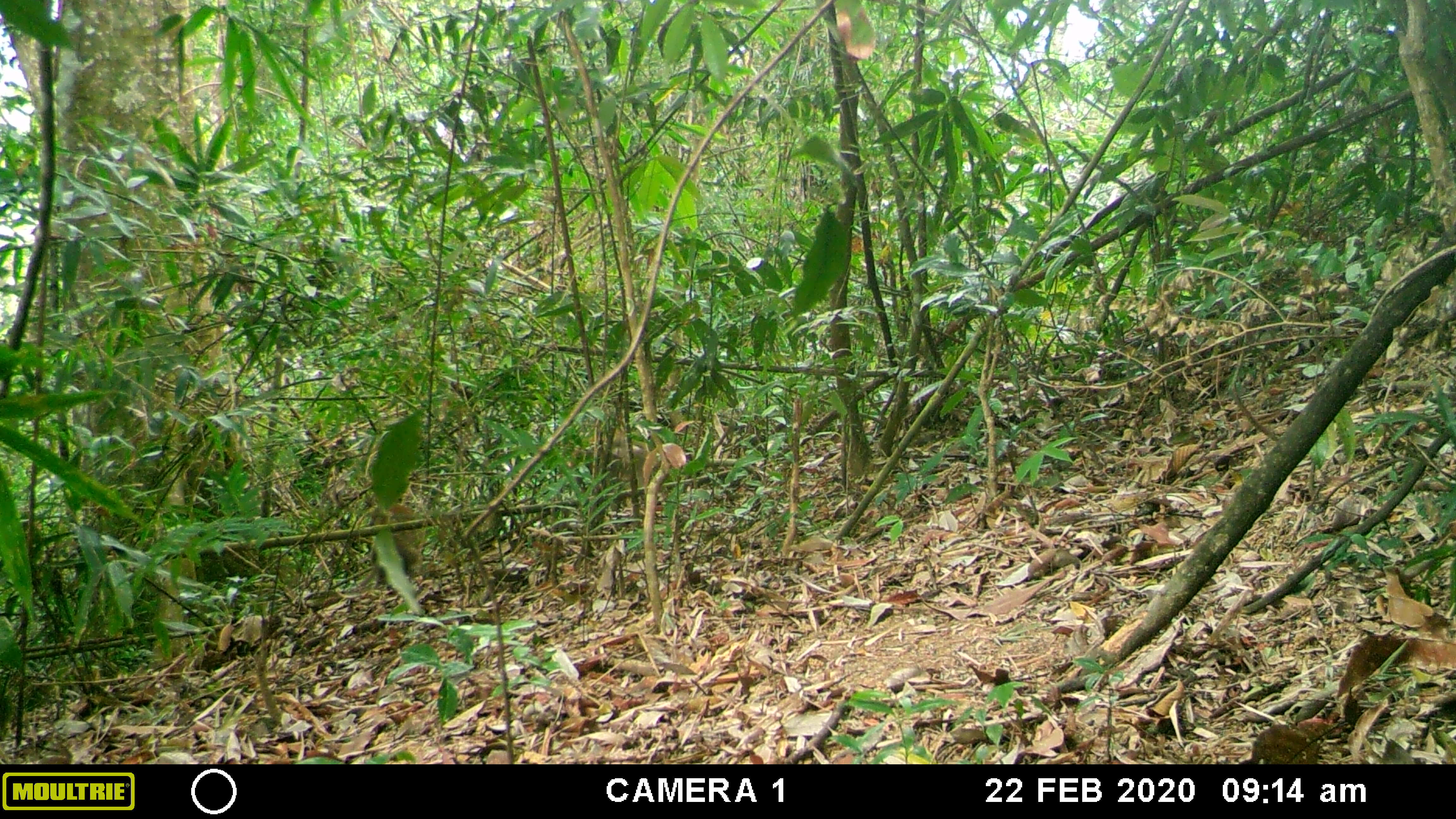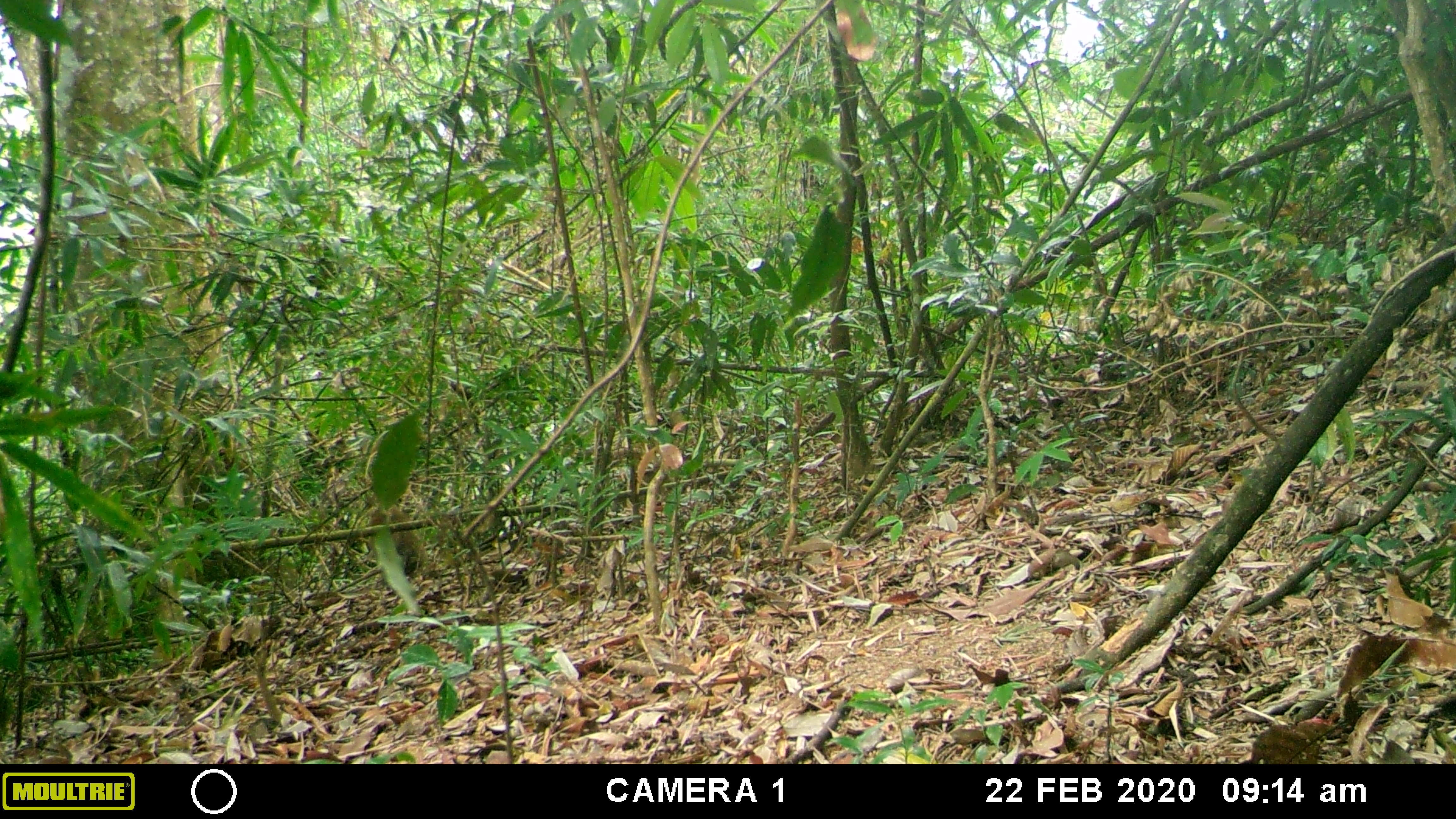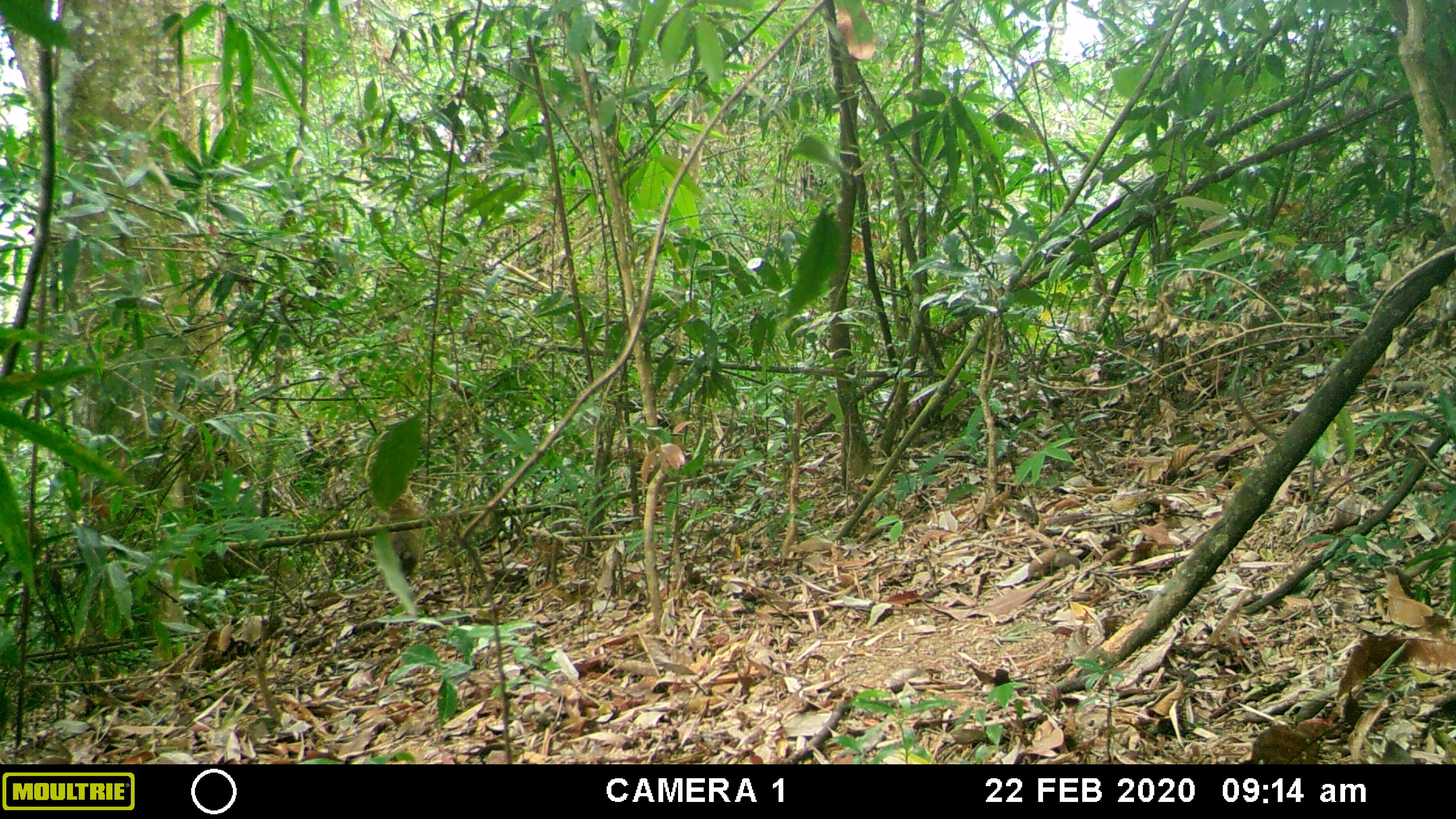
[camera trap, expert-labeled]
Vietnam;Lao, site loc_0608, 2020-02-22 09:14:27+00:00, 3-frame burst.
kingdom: Animalia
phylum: Chordata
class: Mammalia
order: Primates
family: Cercopithecidae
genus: Macaca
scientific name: Macaca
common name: macaques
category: assam or rhesus macaque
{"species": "assam or rhesus macaque (macaques) (Macaca)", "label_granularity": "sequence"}